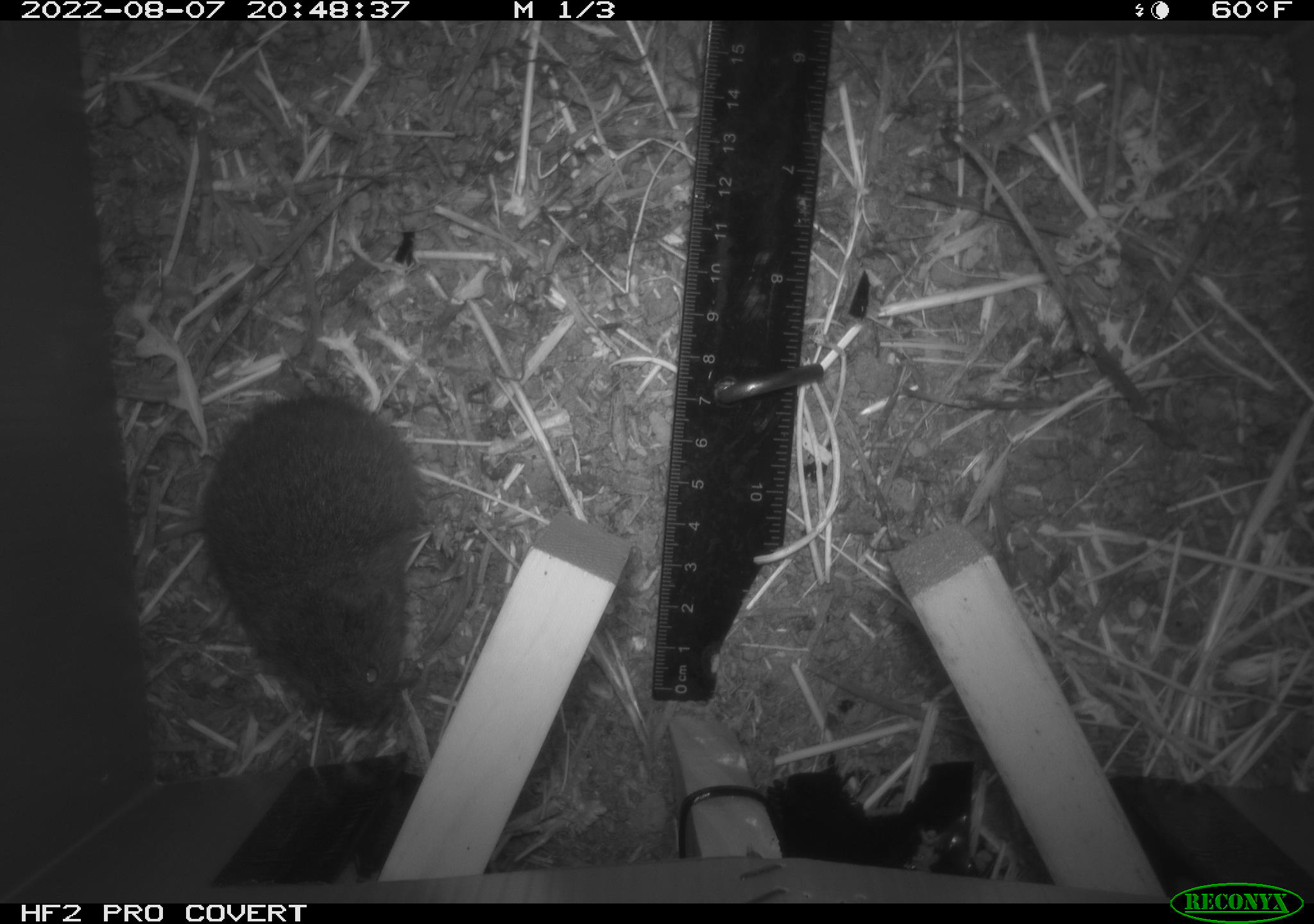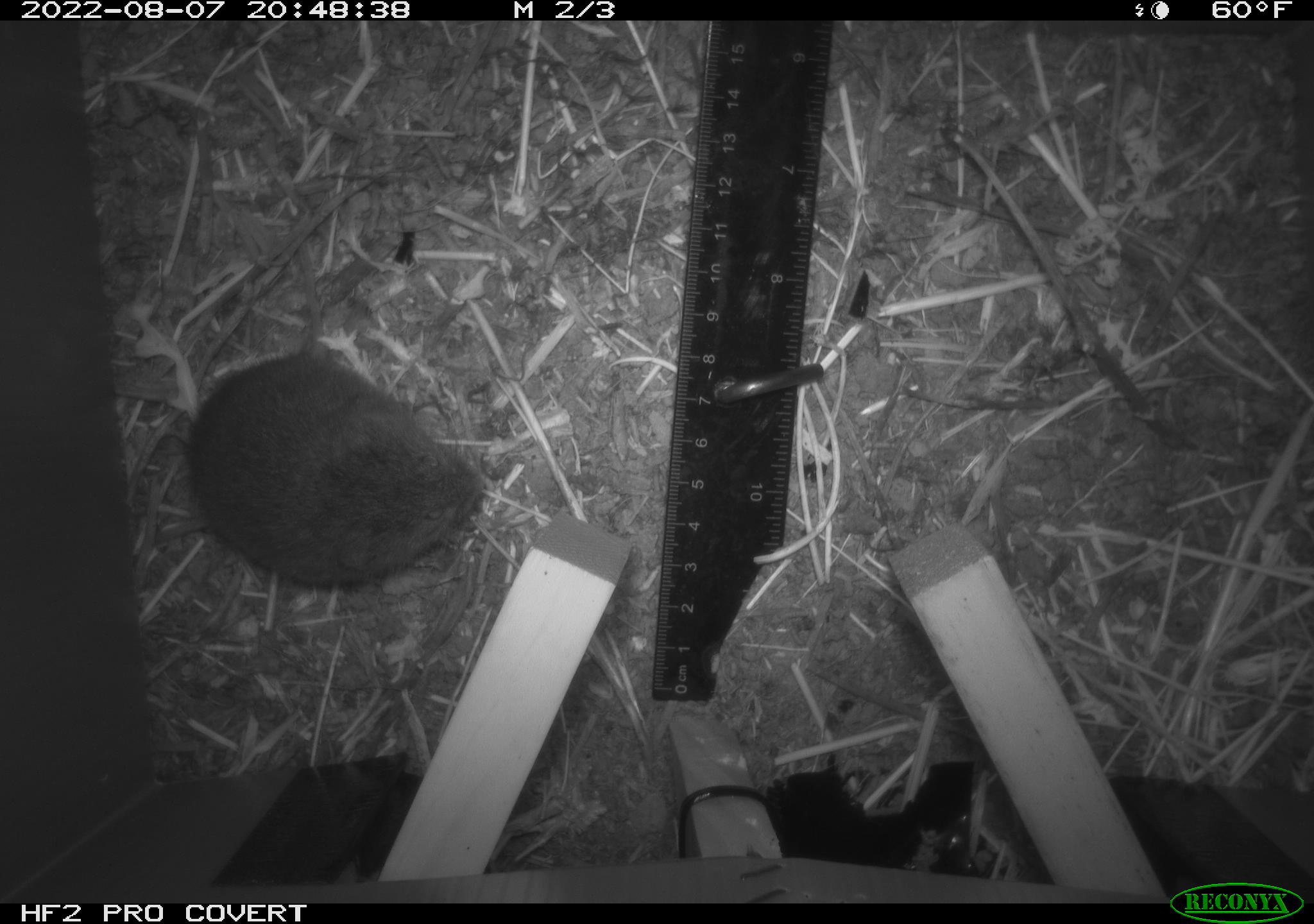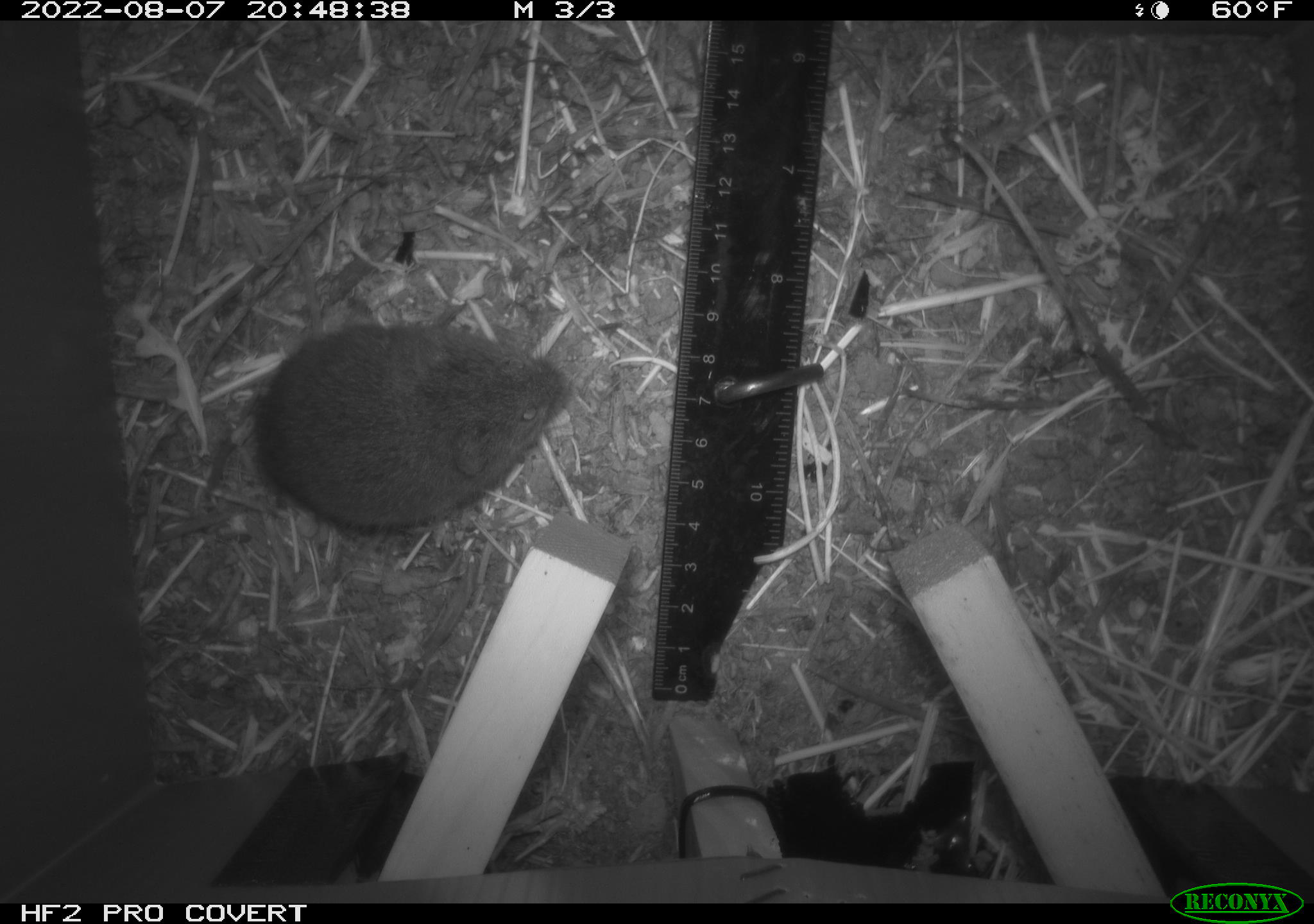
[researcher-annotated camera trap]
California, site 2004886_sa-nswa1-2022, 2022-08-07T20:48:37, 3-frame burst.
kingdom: Animalia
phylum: Chordata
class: Mammalia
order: Rodentia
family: Cricetidae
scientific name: Cricetidae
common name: hamsters, voles, lemmings, and allies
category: cricetidae family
Cricetidae family (hamsters, voles, lemmings, and allies) (Cricetidae).